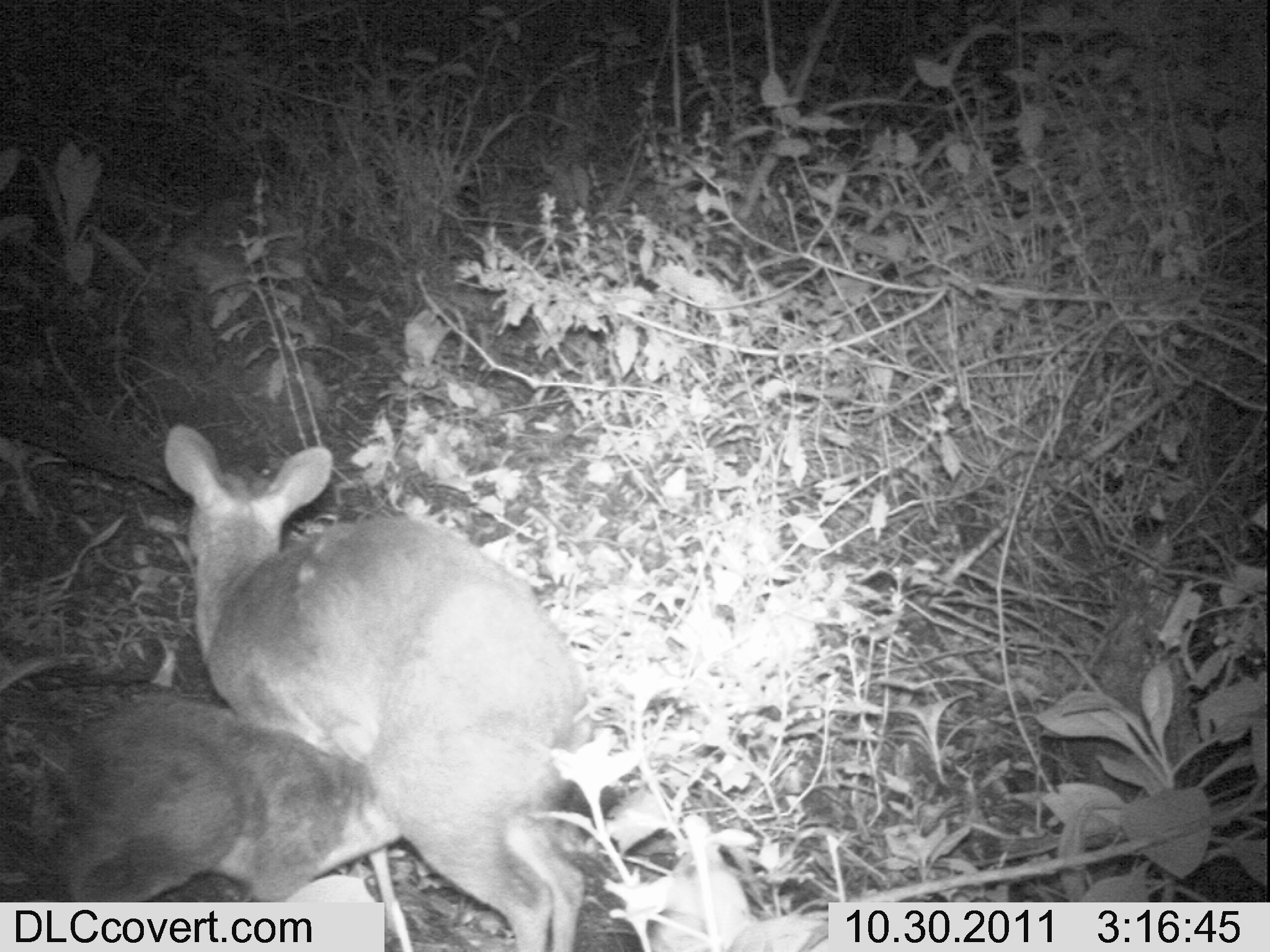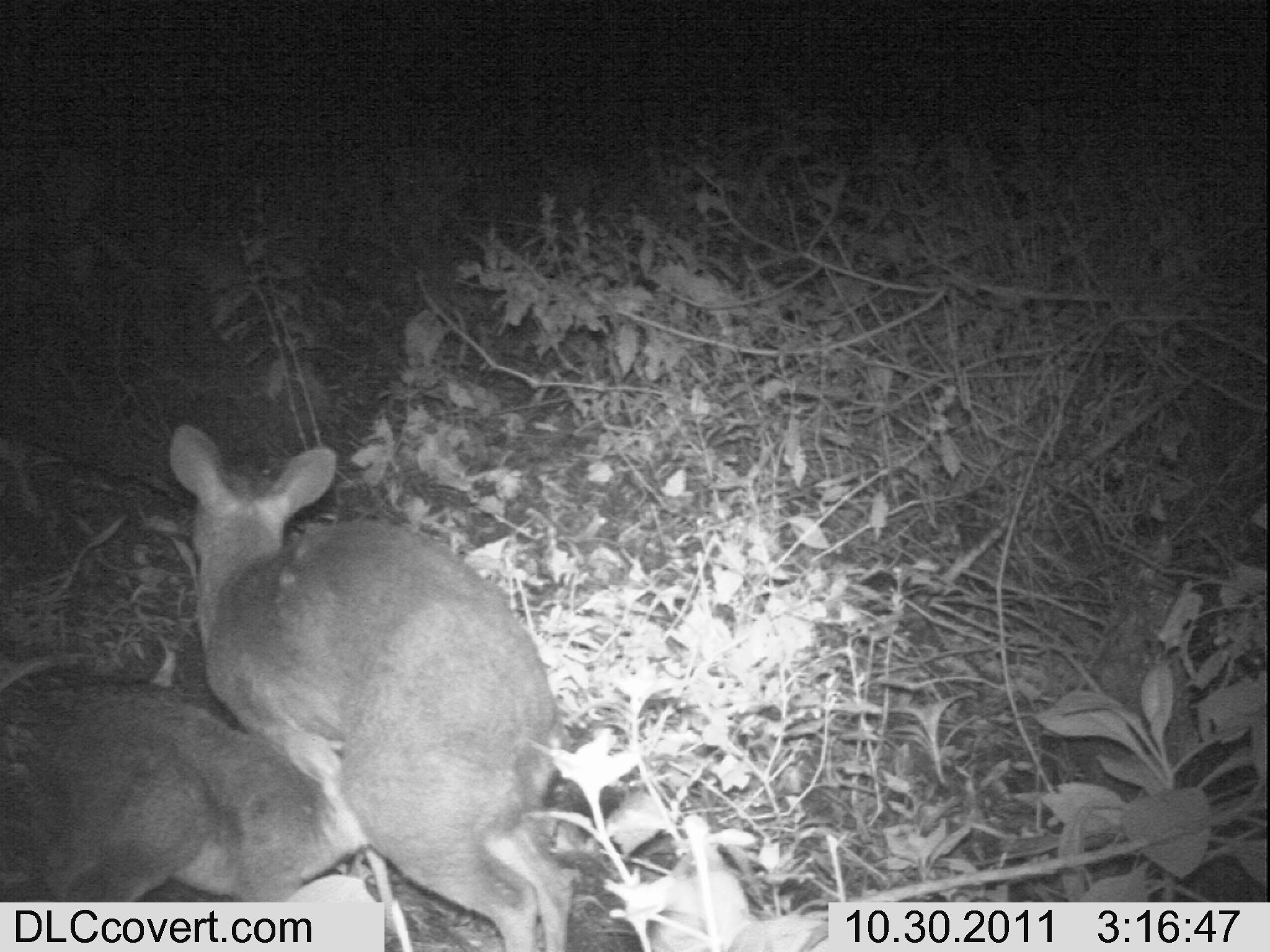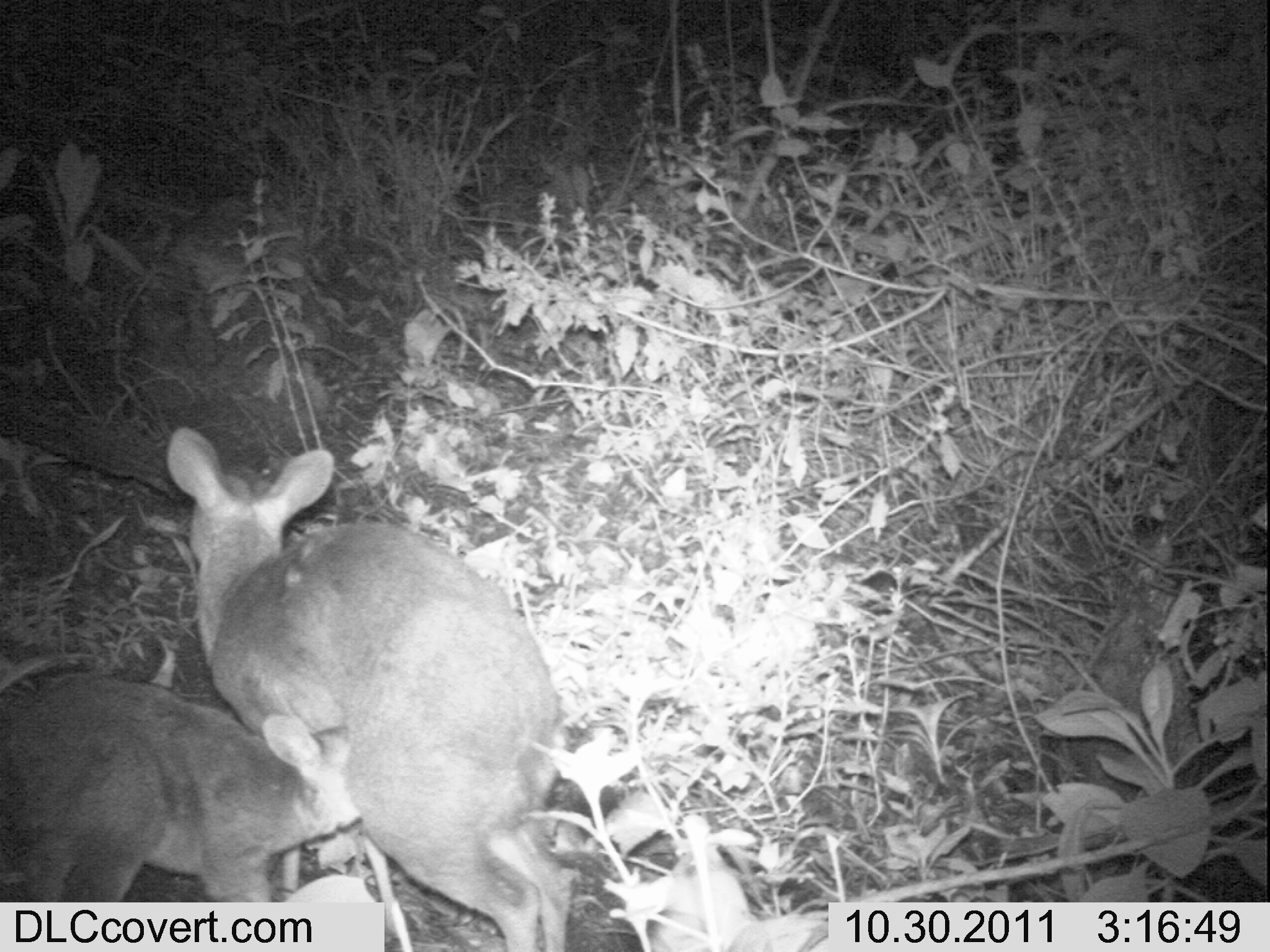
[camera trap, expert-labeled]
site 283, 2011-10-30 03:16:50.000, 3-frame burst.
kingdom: Animalia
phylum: Chordata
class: Mammalia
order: Artiodactyla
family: Bovidae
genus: Nesotragus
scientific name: Nesotragus moschatus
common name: suni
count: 2